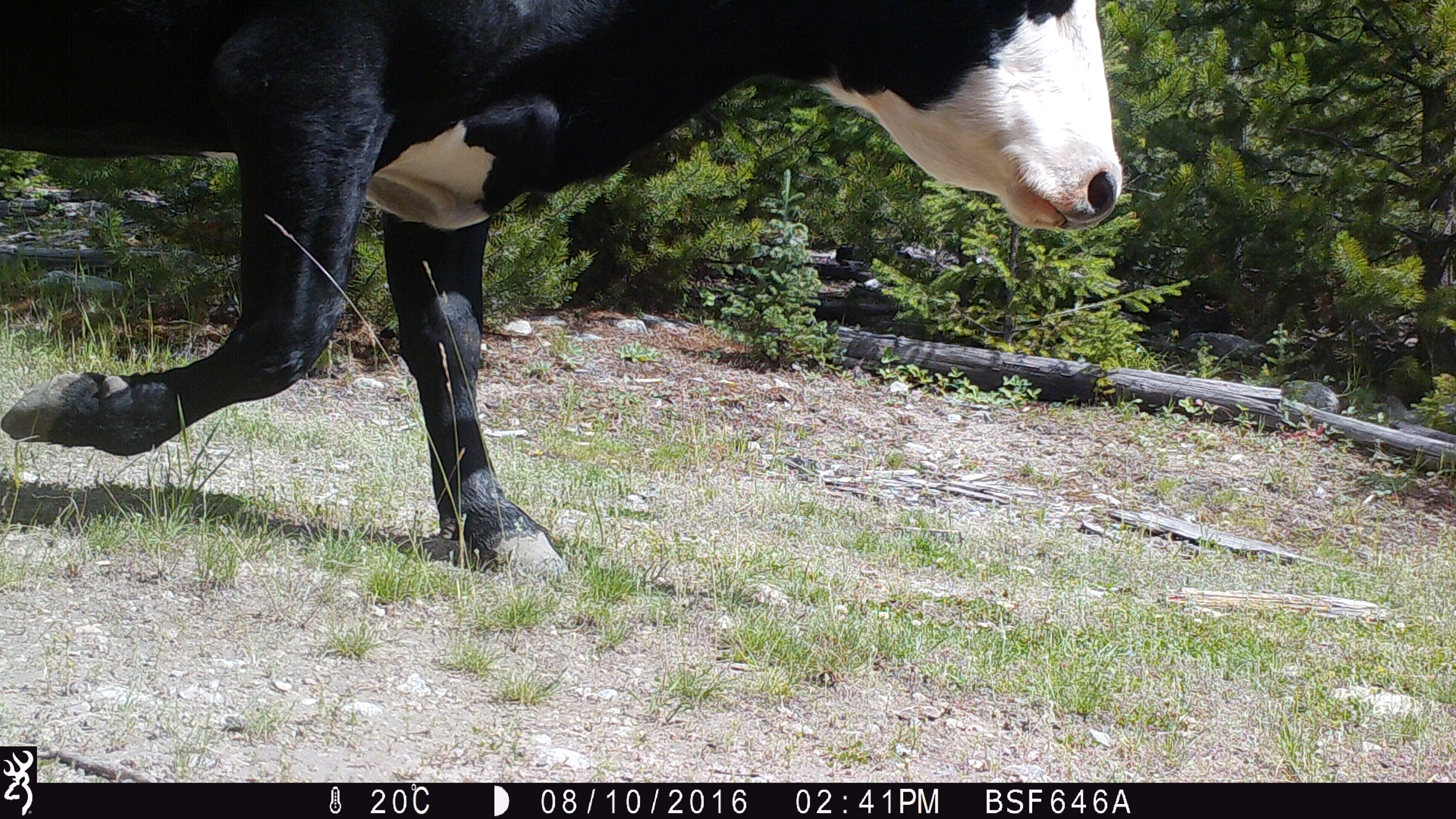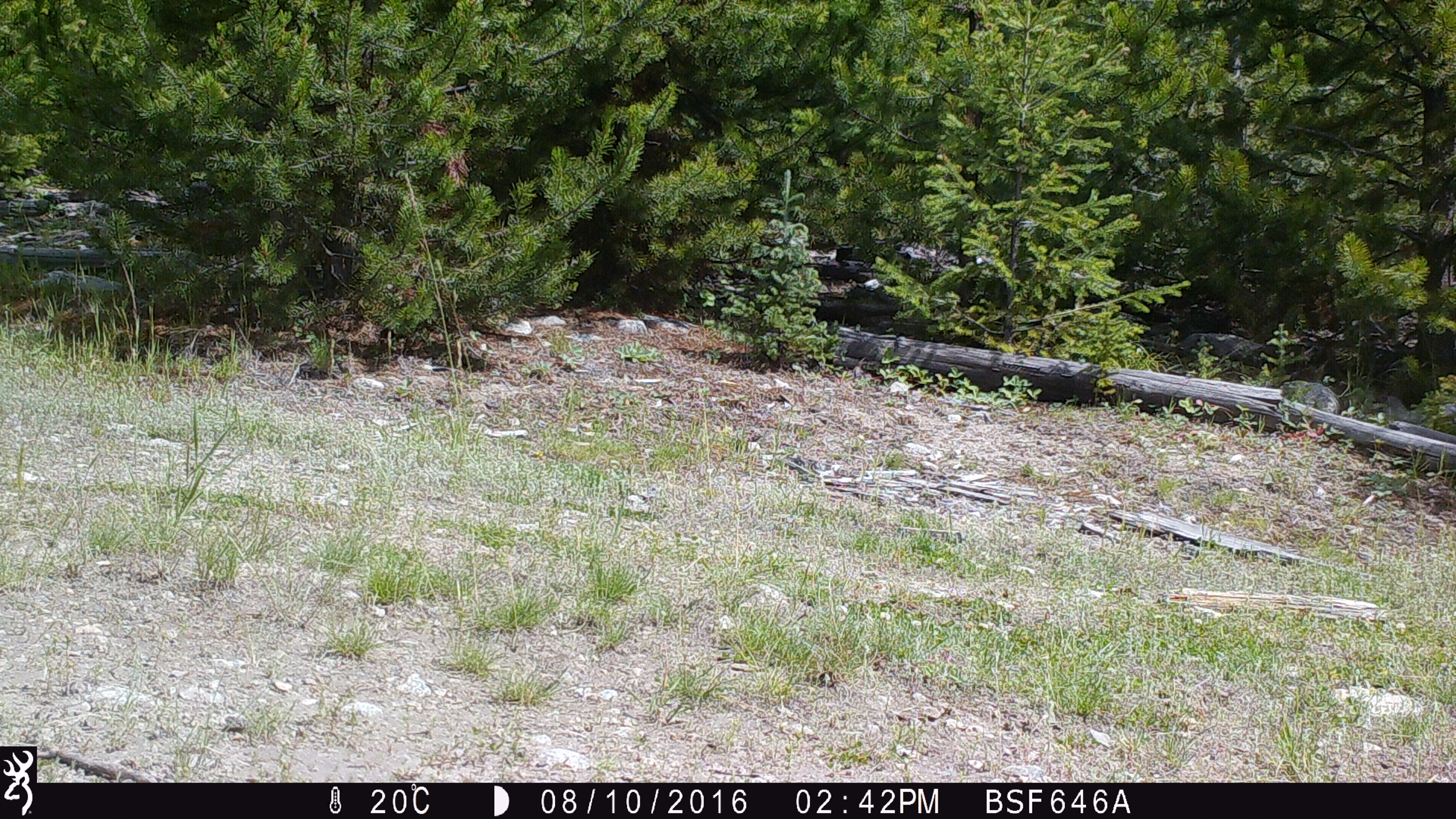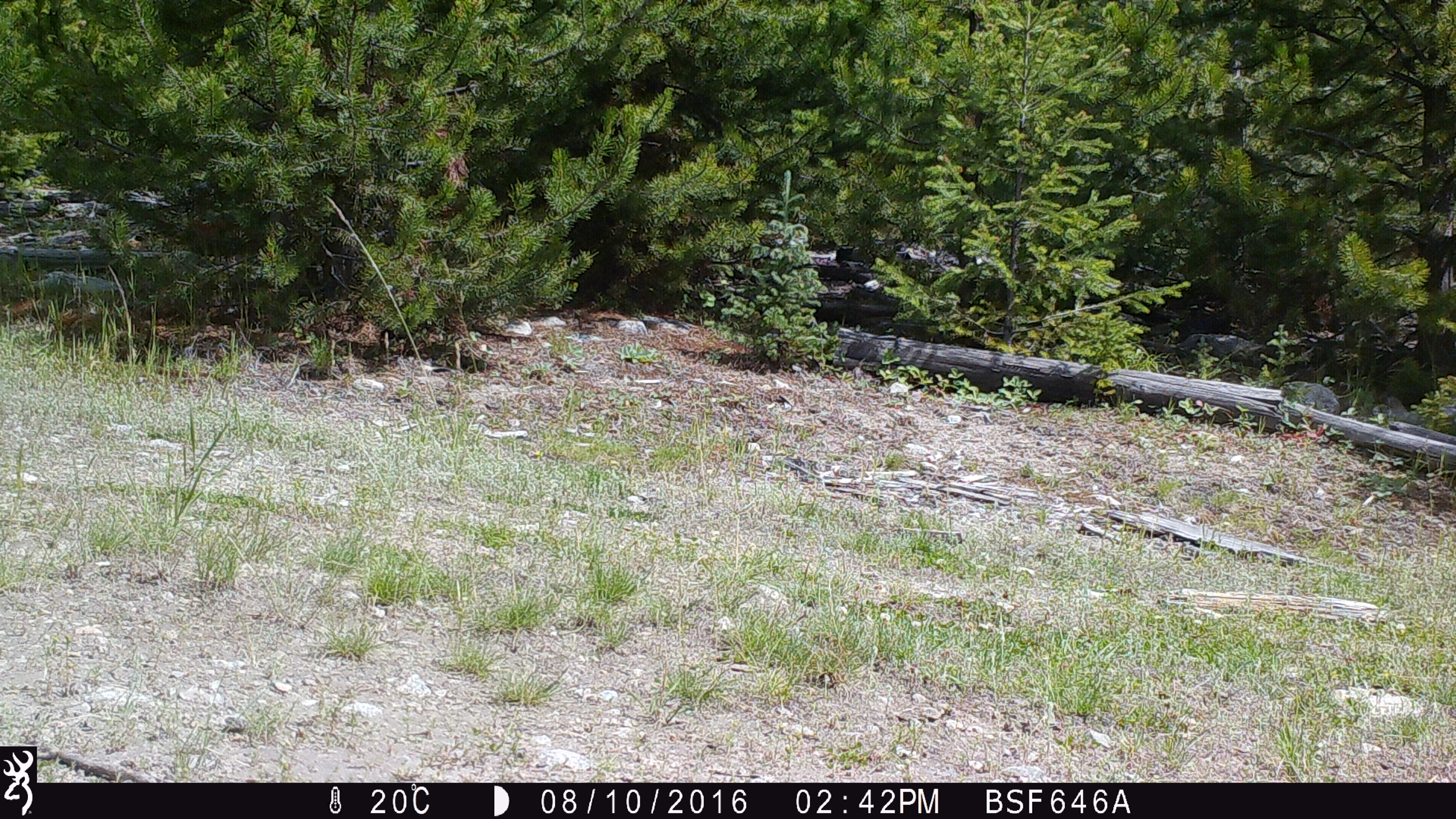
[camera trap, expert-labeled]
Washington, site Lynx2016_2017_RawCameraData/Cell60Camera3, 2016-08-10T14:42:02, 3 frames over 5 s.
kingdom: Animalia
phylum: Chordata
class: Mammalia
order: Artiodactyla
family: Bovidae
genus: Bos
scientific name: Bos taurus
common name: domestic cattle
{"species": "domestic cattle (Bos taurus)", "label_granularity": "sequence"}